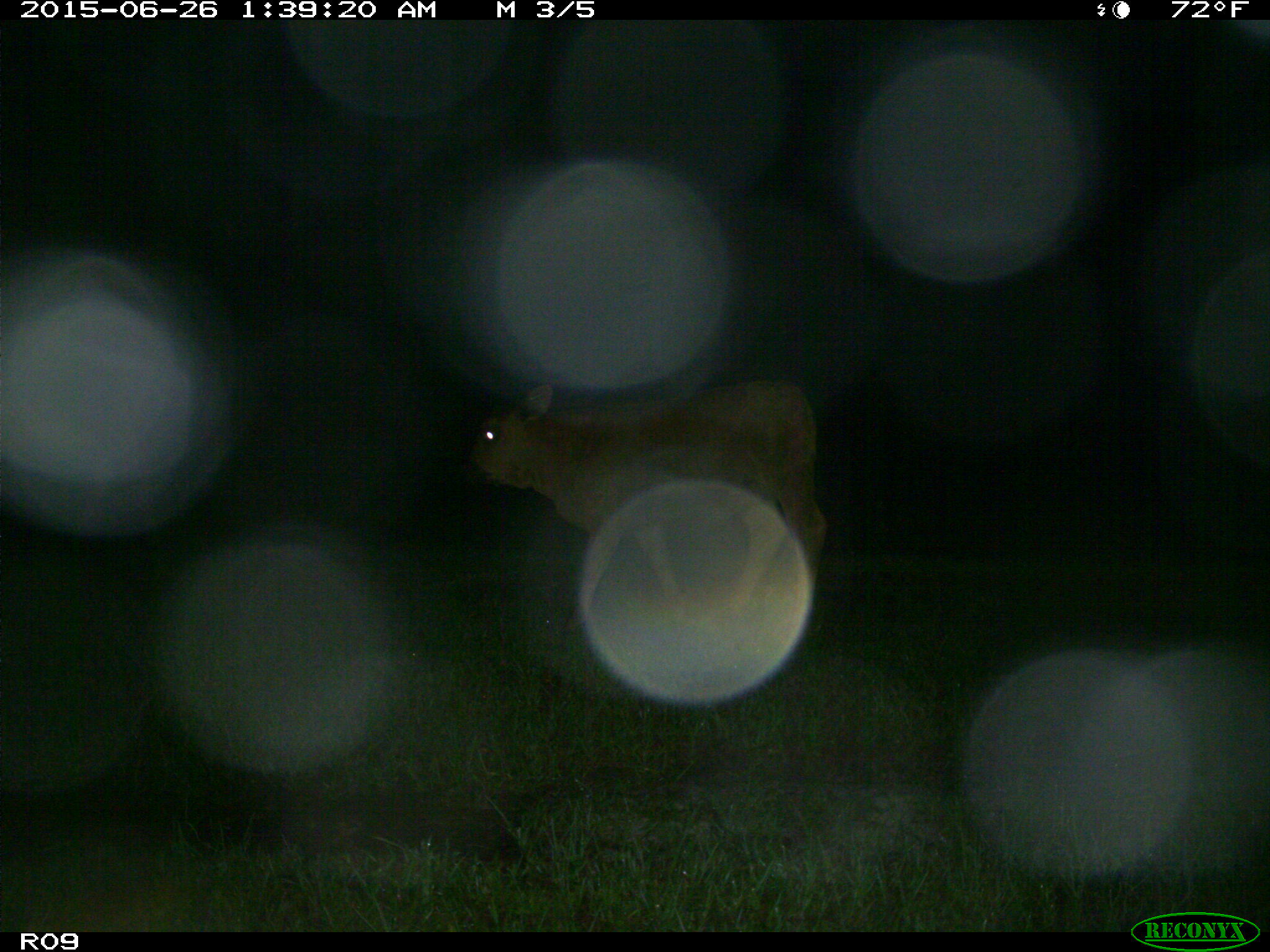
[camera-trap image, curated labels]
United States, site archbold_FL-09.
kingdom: Animalia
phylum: Chordata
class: Mammalia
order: Artiodactyla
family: Bovidae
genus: Bos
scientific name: Bos taurus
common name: domestic cow